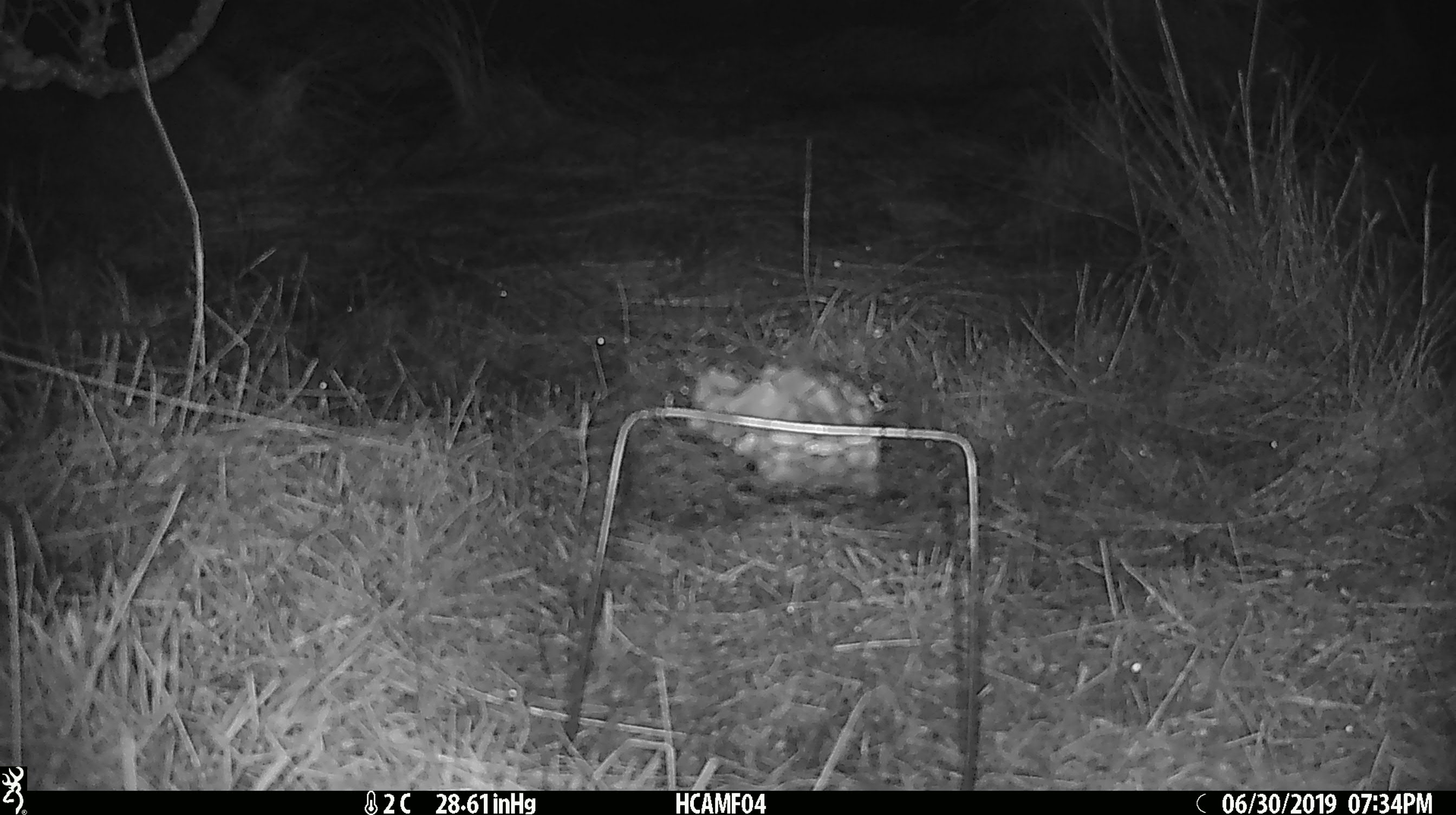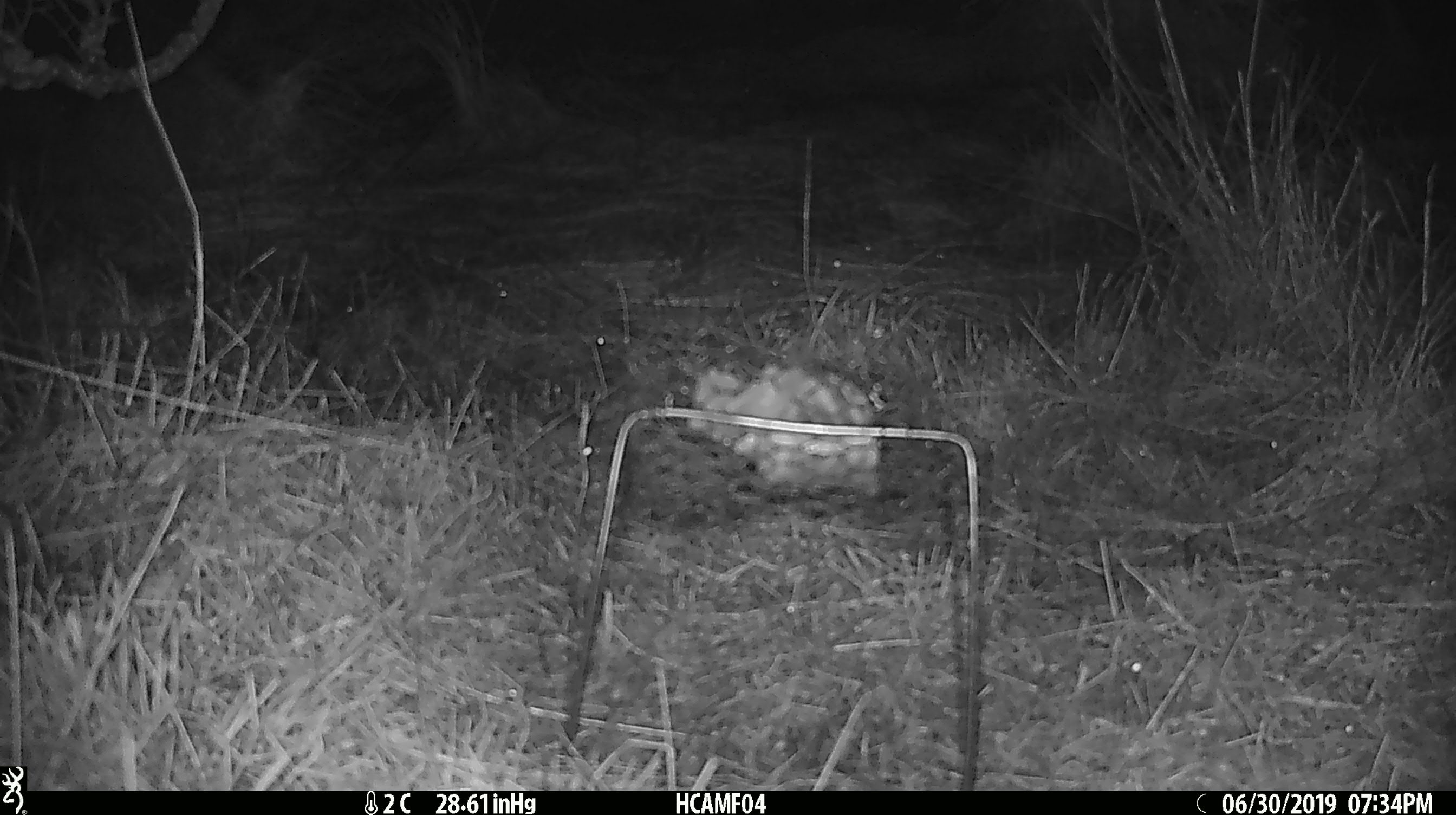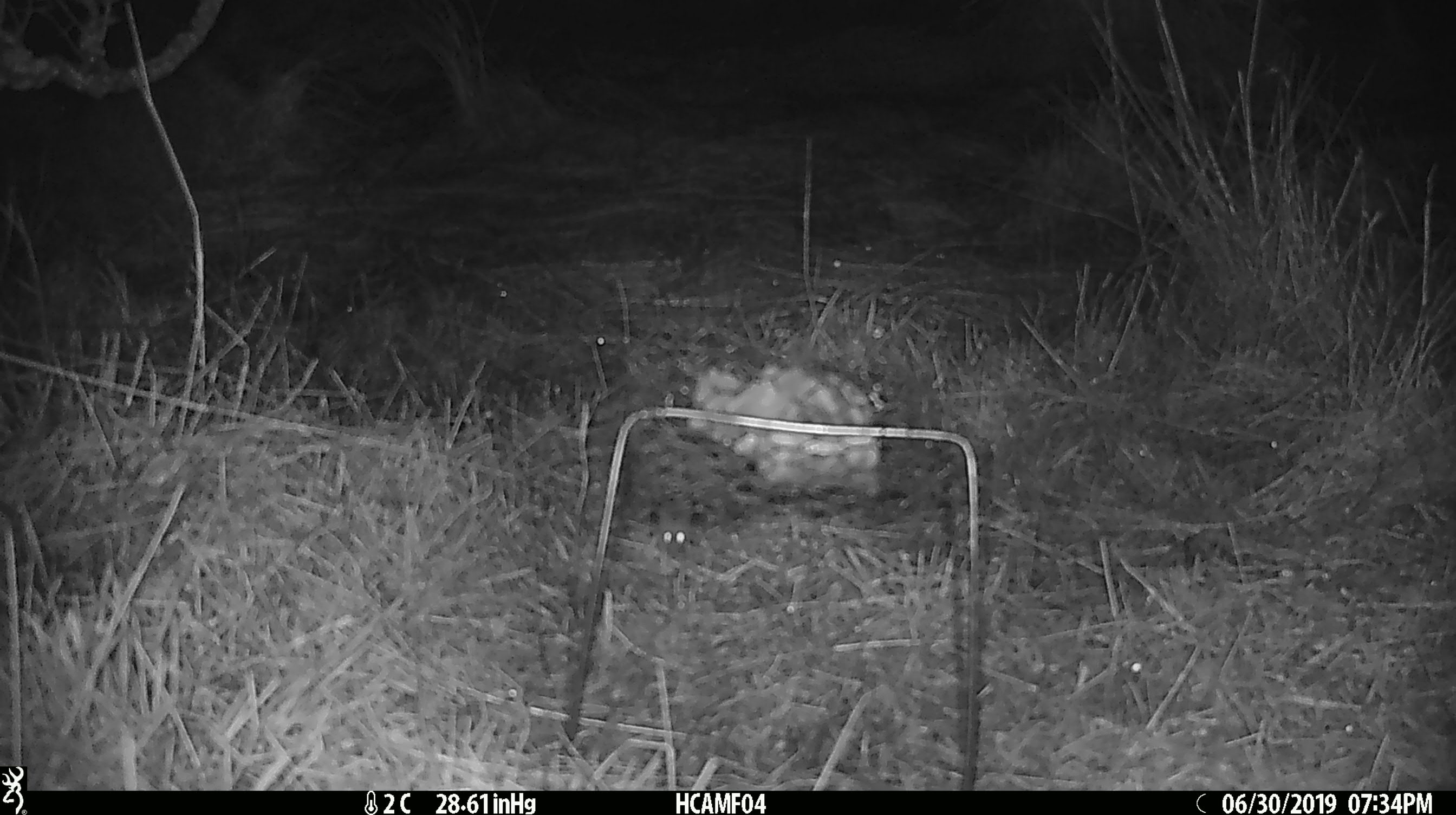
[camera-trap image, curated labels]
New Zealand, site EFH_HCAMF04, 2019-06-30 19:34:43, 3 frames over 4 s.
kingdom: Animalia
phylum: Chordata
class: Mammalia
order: Rodentia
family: Muridae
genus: Mus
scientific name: Mus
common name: mouse